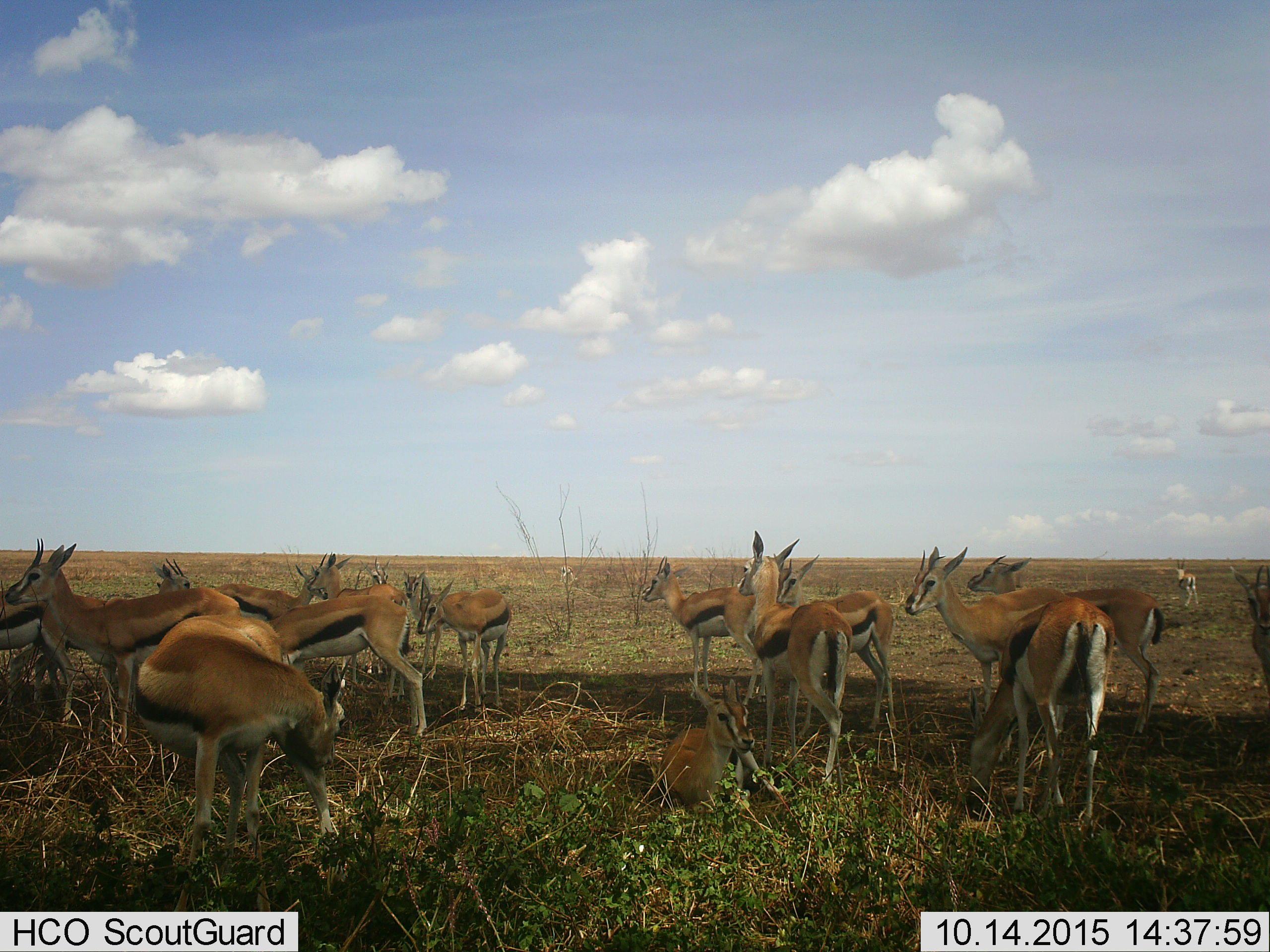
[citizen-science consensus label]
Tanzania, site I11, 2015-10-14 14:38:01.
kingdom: Animalia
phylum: Chordata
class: Mammalia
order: Artiodactyla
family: Bovidae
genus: Eudorcas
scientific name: Eudorcas thomsonii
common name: thomson's gazelle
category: gazellethomsons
Gazellethomsons (thomson's gazelle) (Eudorcas thomsonii), count 11-50. Behavior (volunteer vote fractions): standing 100%, resting 90%, moving 20%, interacting 10%. Young present (vote fraction): 10%. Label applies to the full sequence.